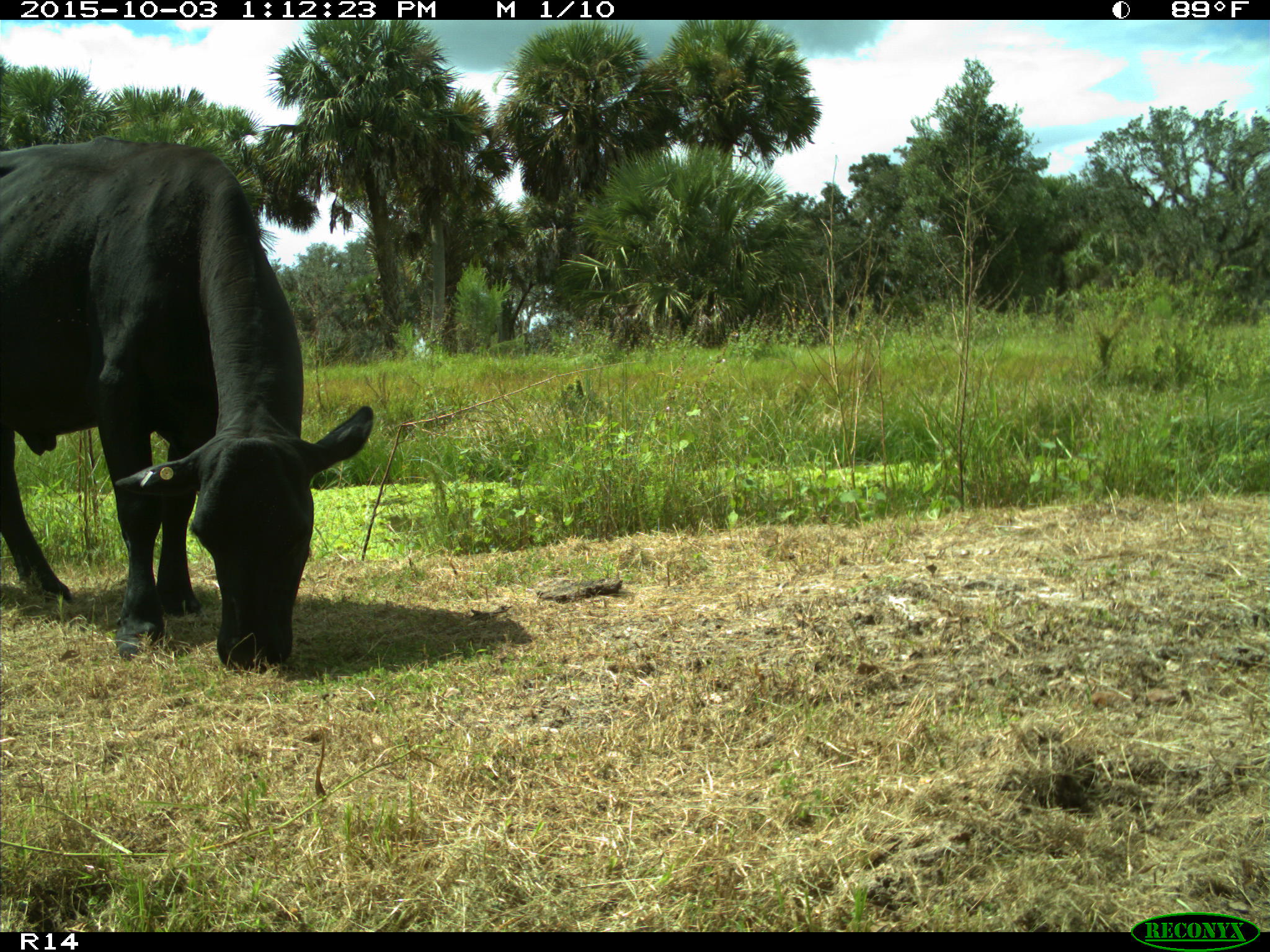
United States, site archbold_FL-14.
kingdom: Animalia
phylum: Chordata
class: Mammalia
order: Artiodactyla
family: Bovidae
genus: Bos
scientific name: Bos taurus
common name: domestic cow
Bos taurus (domestic cow).